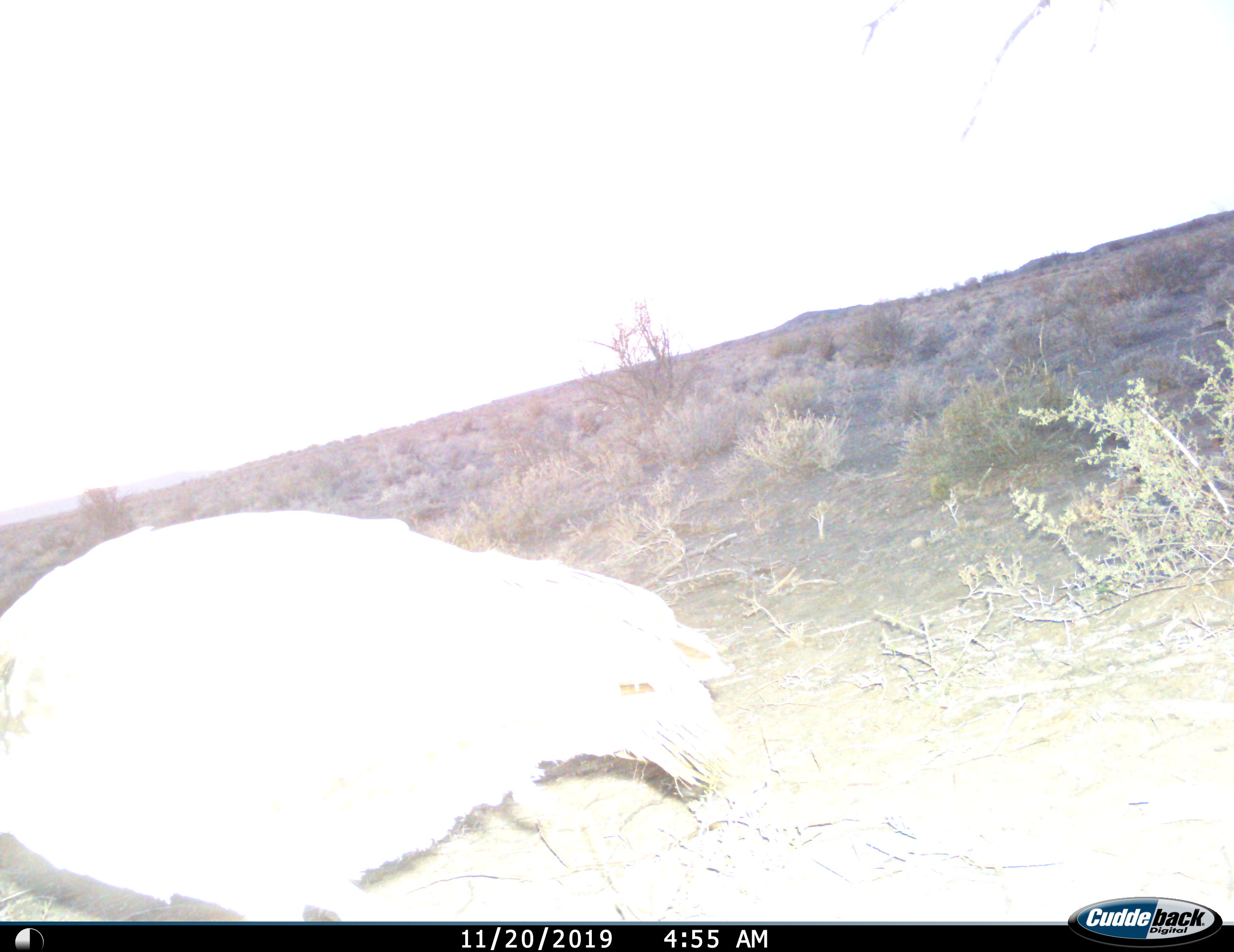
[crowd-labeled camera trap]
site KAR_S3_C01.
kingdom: Animalia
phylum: Chordata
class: Aves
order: Otidiformes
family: Otididae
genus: Ardeotis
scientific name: Ardeotis kori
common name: kori bustard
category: bustardkori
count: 1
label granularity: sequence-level